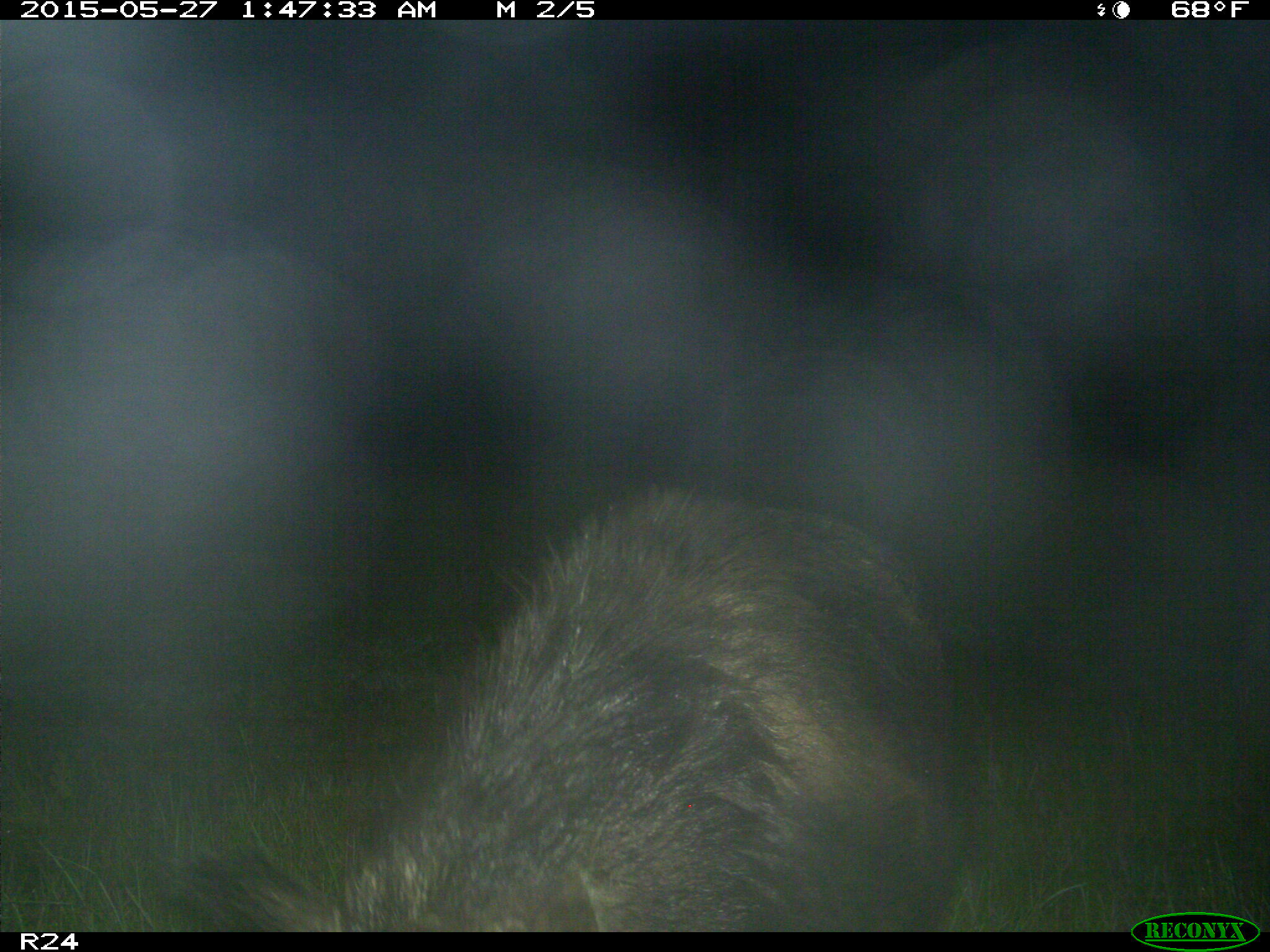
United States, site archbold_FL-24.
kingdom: Animalia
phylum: Chordata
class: Mammalia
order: Didelphimorphia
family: Didelphidae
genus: Didelphis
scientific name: Didelphis virginiana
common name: virginia opossum